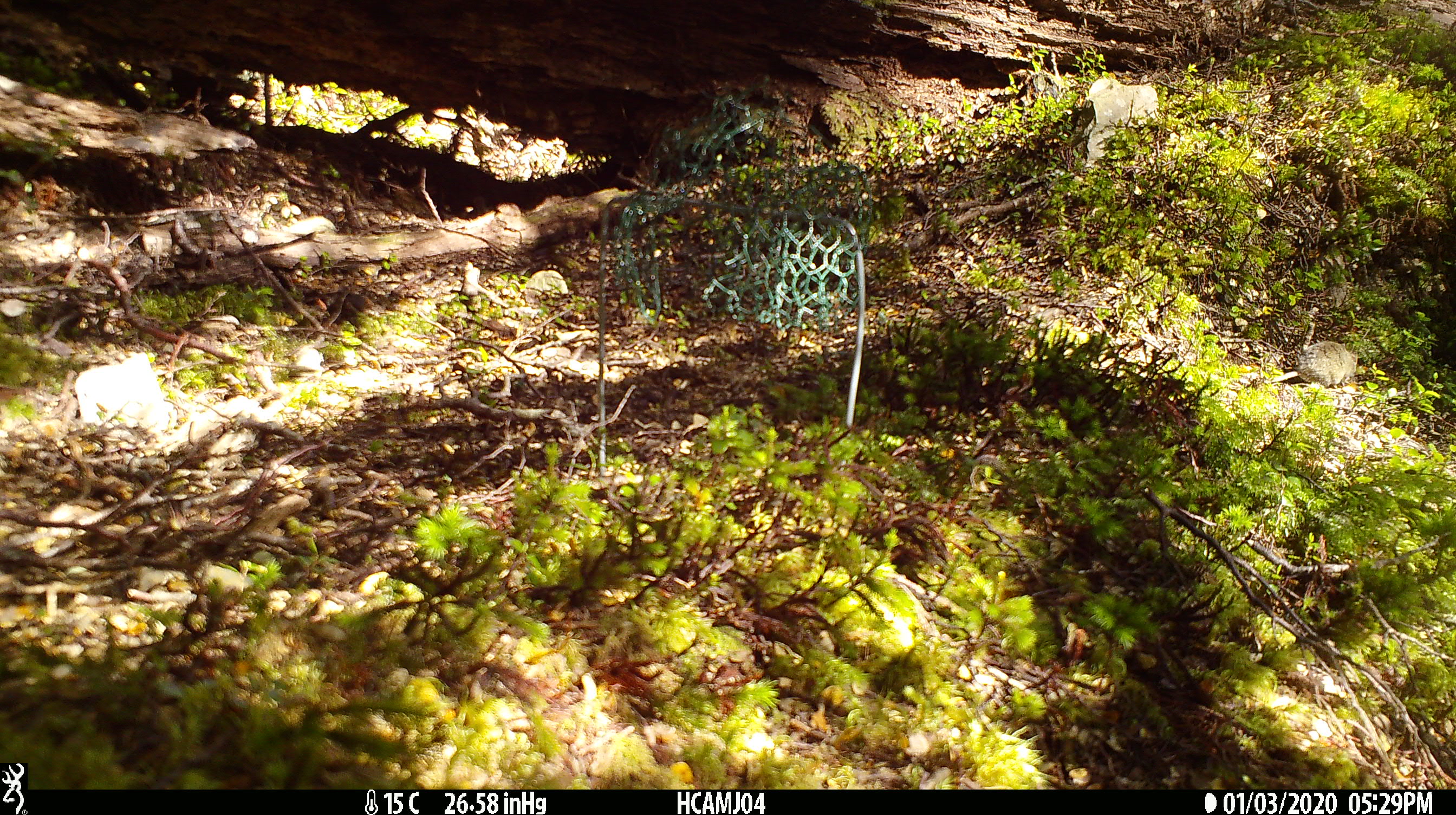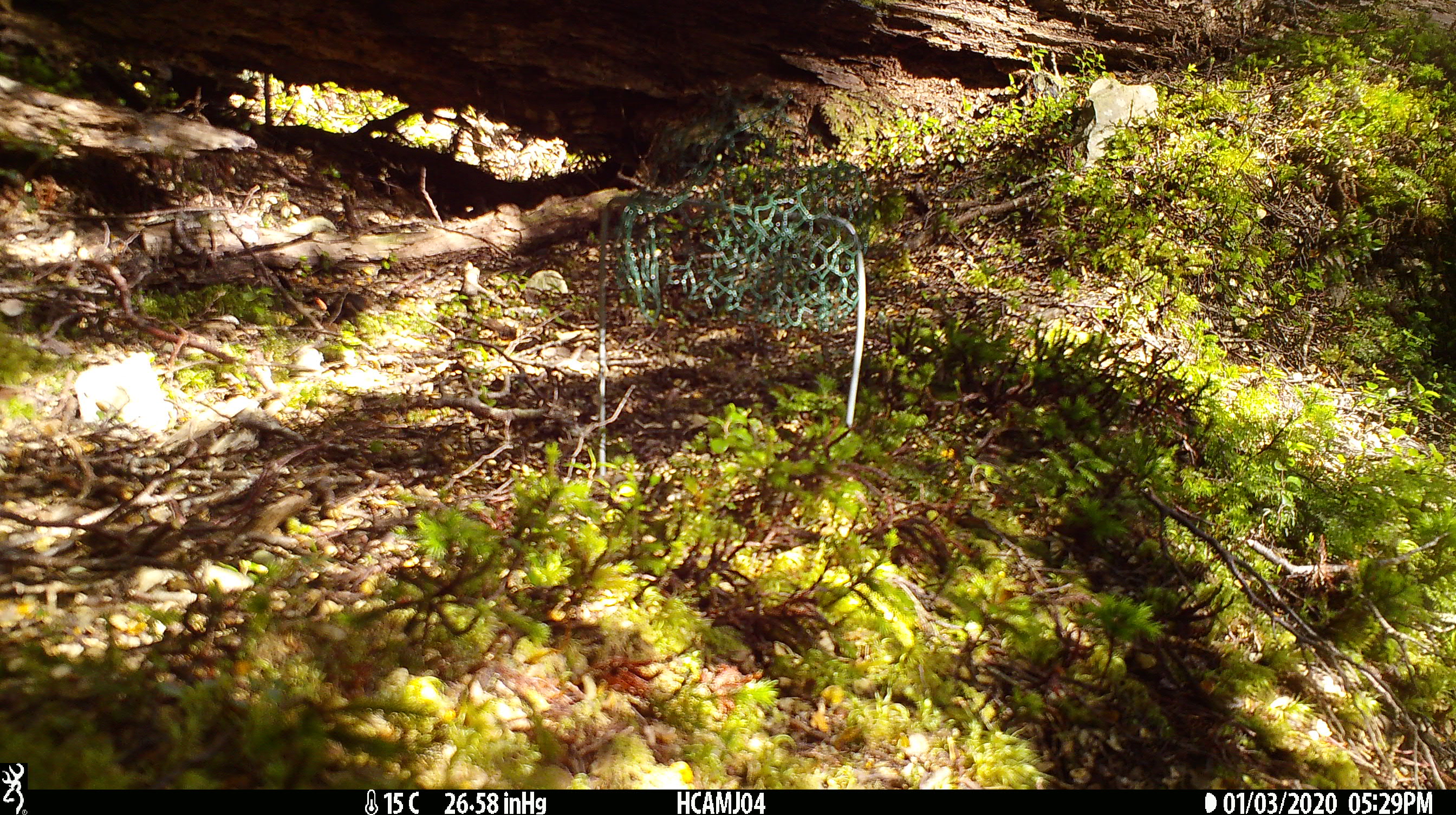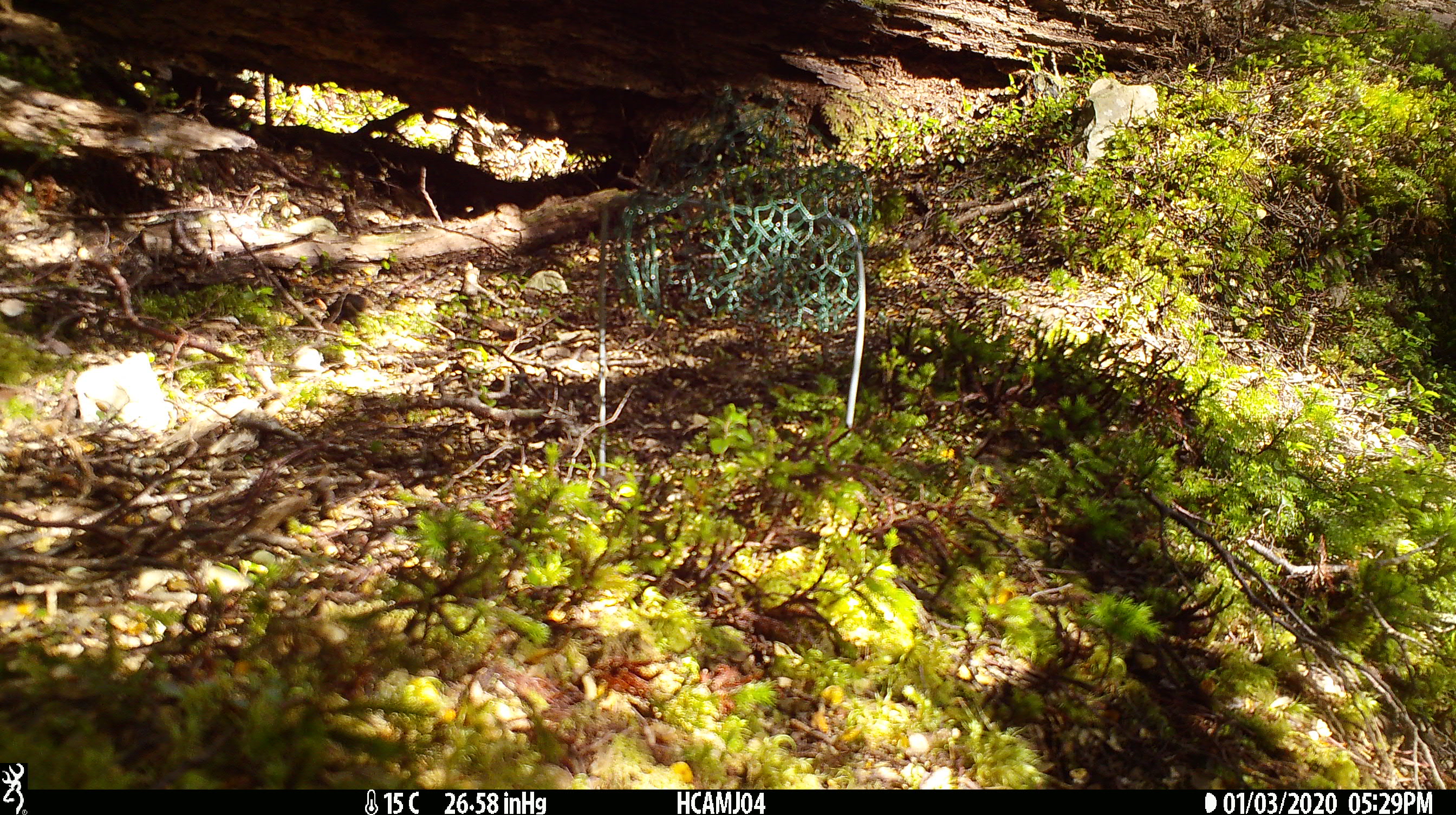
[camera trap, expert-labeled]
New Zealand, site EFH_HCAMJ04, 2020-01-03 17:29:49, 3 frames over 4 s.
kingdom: Animalia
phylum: Chordata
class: Mammalia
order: Rodentia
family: Muridae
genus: Mus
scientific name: Mus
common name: mouse